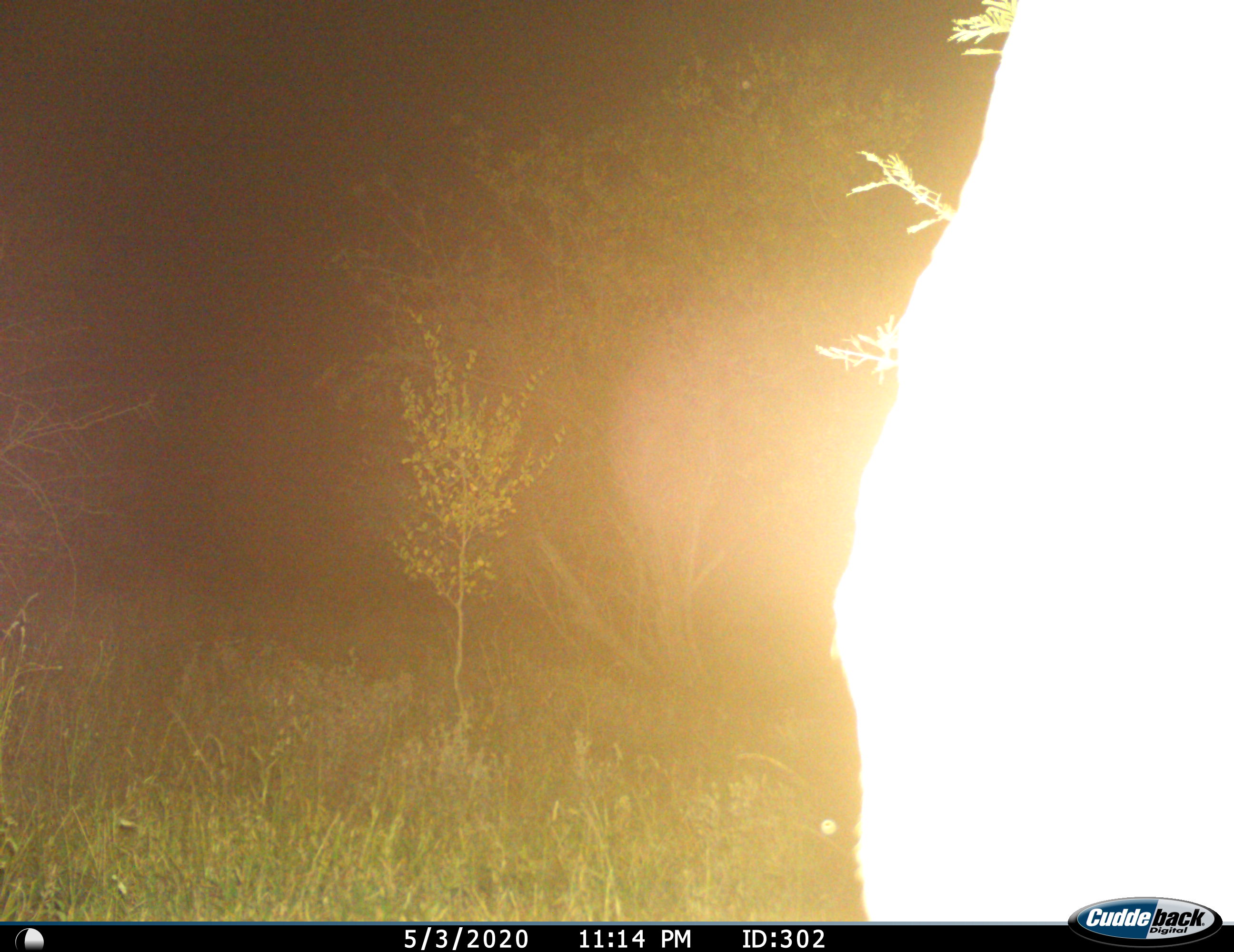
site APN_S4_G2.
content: unidentified animal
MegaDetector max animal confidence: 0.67